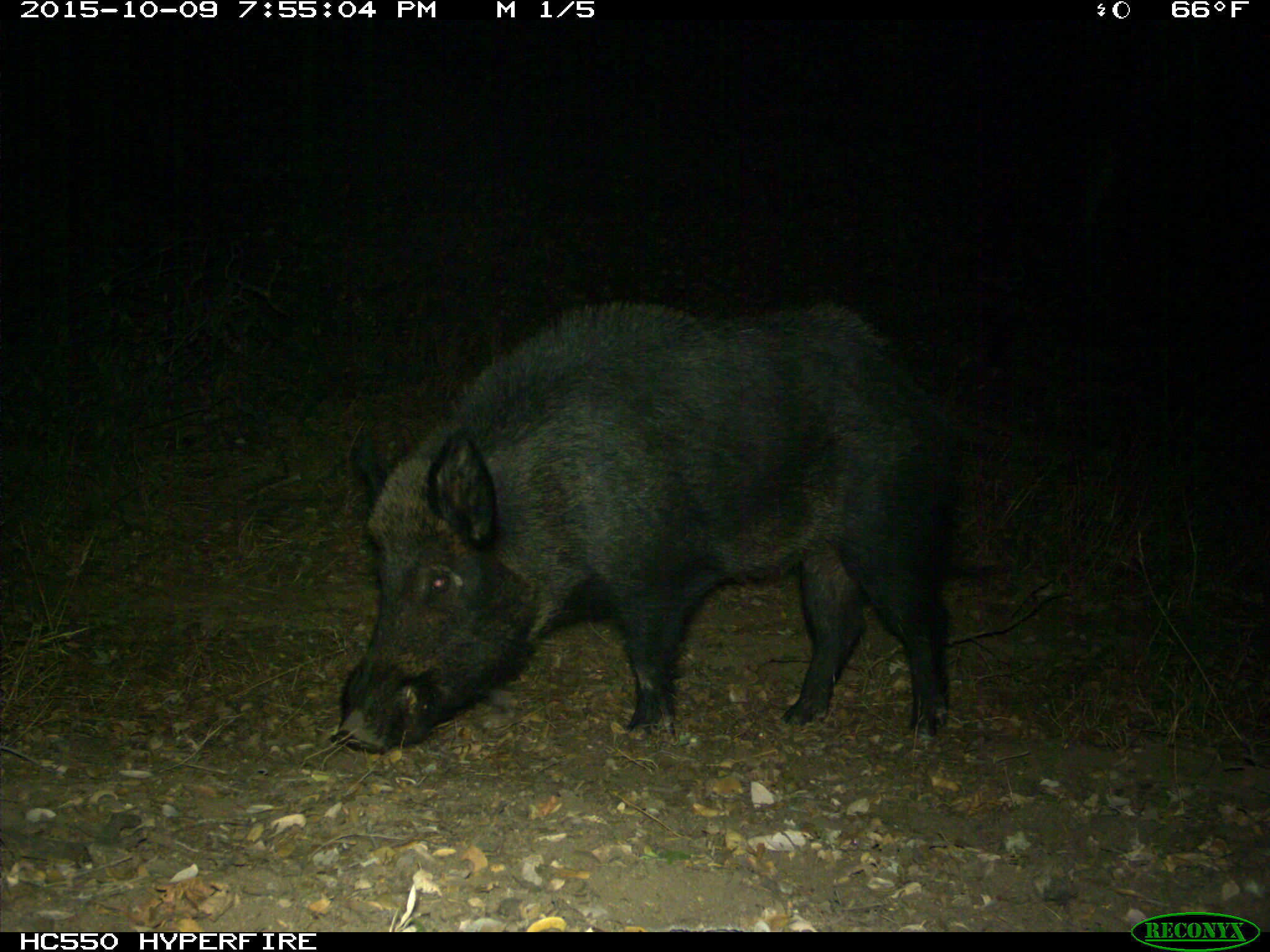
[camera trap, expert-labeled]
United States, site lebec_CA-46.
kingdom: Animalia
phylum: Chordata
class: Mammalia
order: Artiodactyla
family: Suidae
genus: Sus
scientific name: Sus scrofa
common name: wild boar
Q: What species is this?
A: Sus scrofa (wild boar).